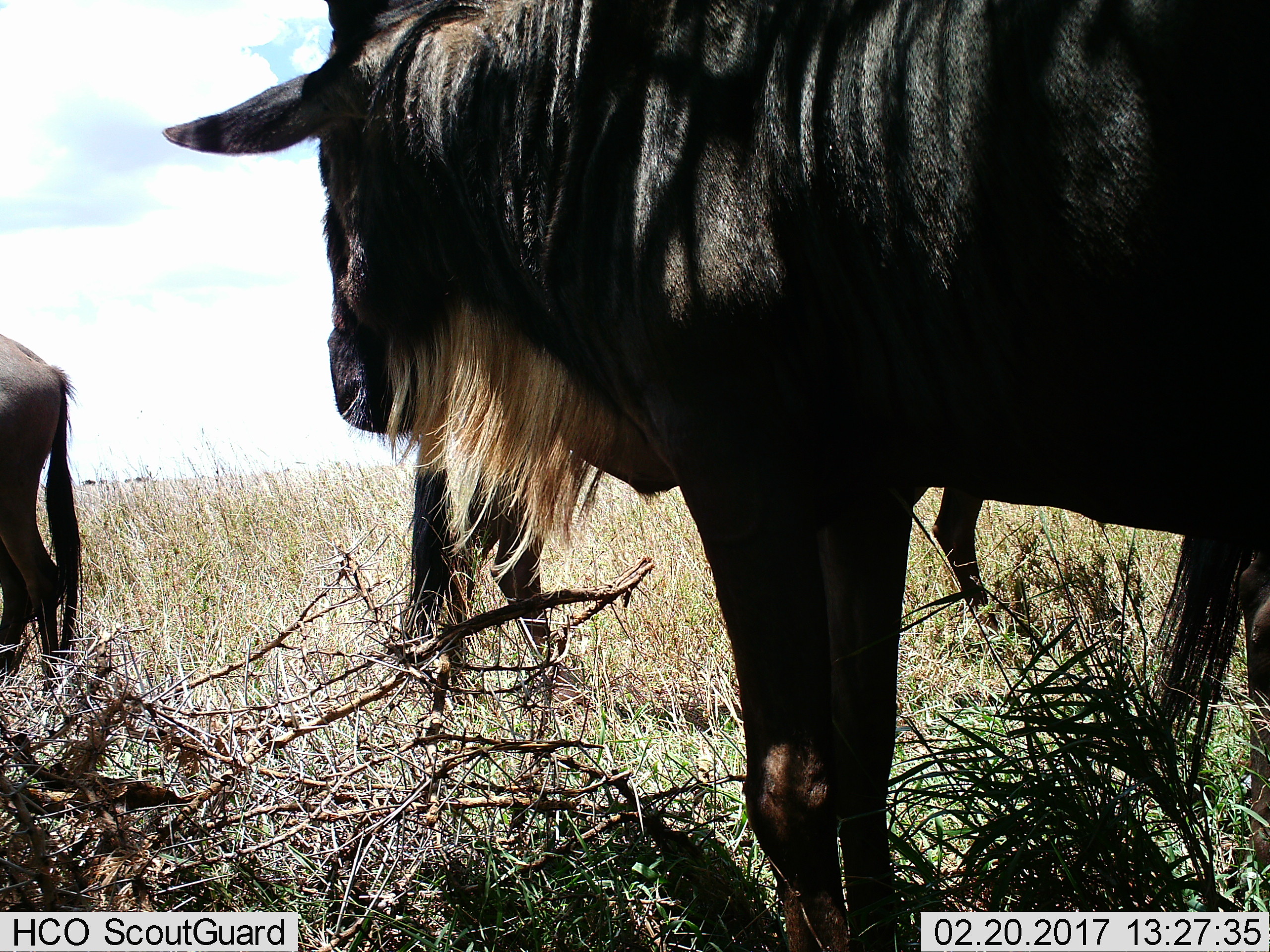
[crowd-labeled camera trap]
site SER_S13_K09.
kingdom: Animalia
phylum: Chordata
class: Mammalia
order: Artiodactyla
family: Bovidae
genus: Connochaetes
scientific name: Connochaetes taurinus taurinus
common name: blue wildebeest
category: wildebeestblue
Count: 4.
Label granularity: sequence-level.